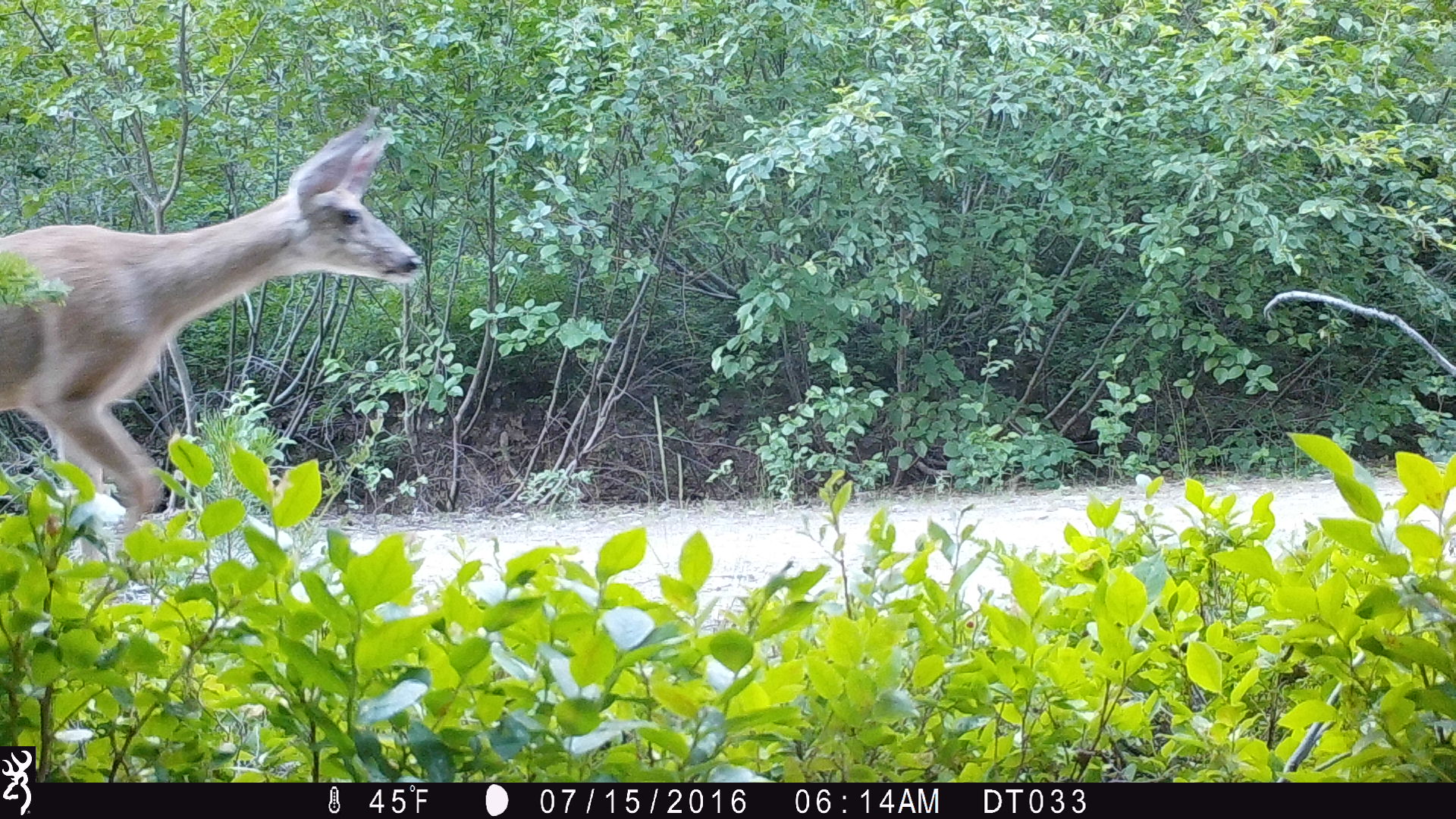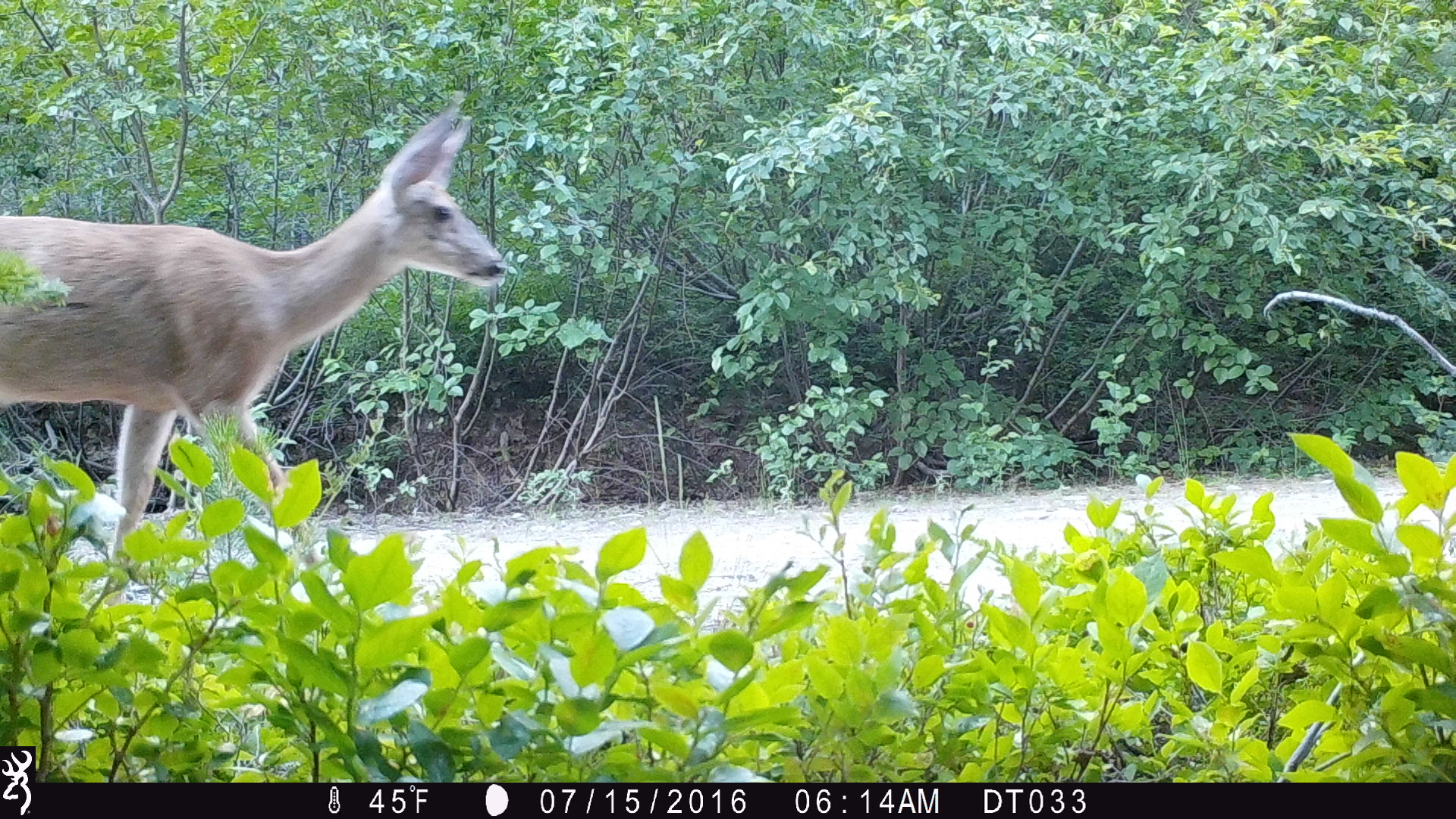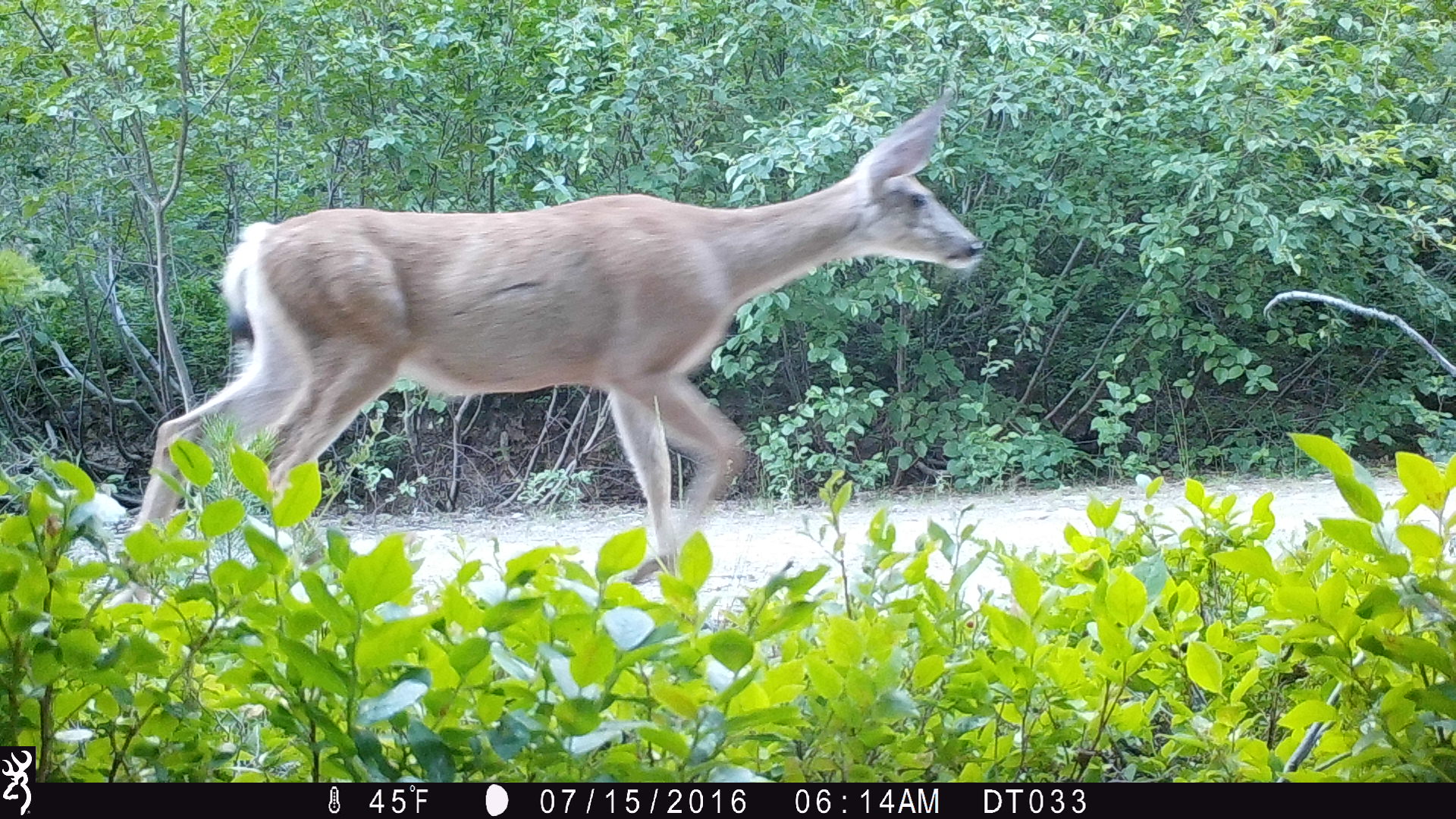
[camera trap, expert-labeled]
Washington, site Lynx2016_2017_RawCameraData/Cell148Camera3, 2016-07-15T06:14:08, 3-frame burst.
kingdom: Animalia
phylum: Chordata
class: Mammalia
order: Artiodactyla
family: Cervidae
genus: Odocoileus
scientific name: Odocoileus hemionus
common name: mule deer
Odocoileus hemionus (mule deer). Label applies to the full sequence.